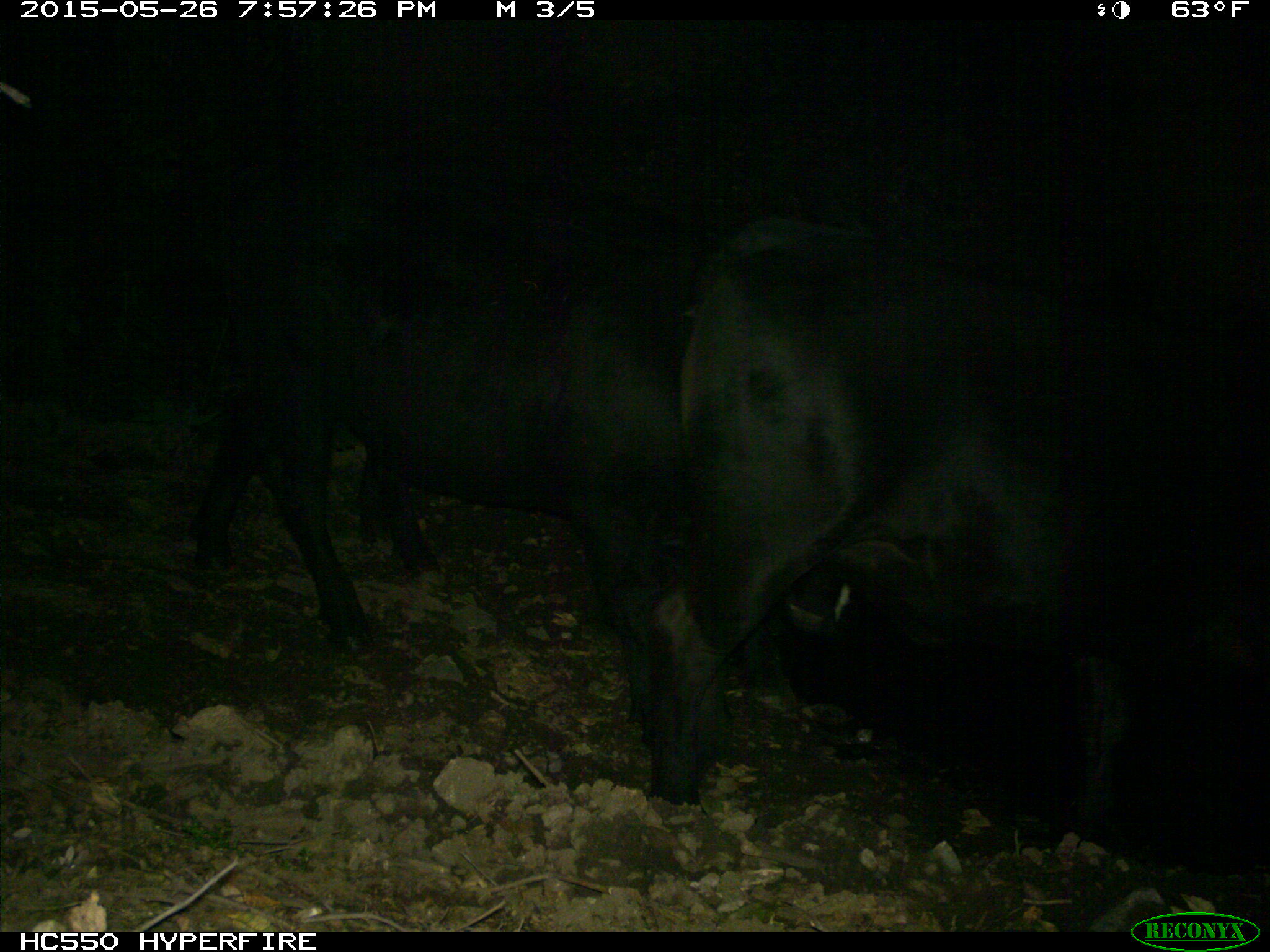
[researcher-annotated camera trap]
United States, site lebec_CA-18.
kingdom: Animalia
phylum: Chordata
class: Mammalia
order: Artiodactyla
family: Bovidae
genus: Bos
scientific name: Bos taurus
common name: domestic cow